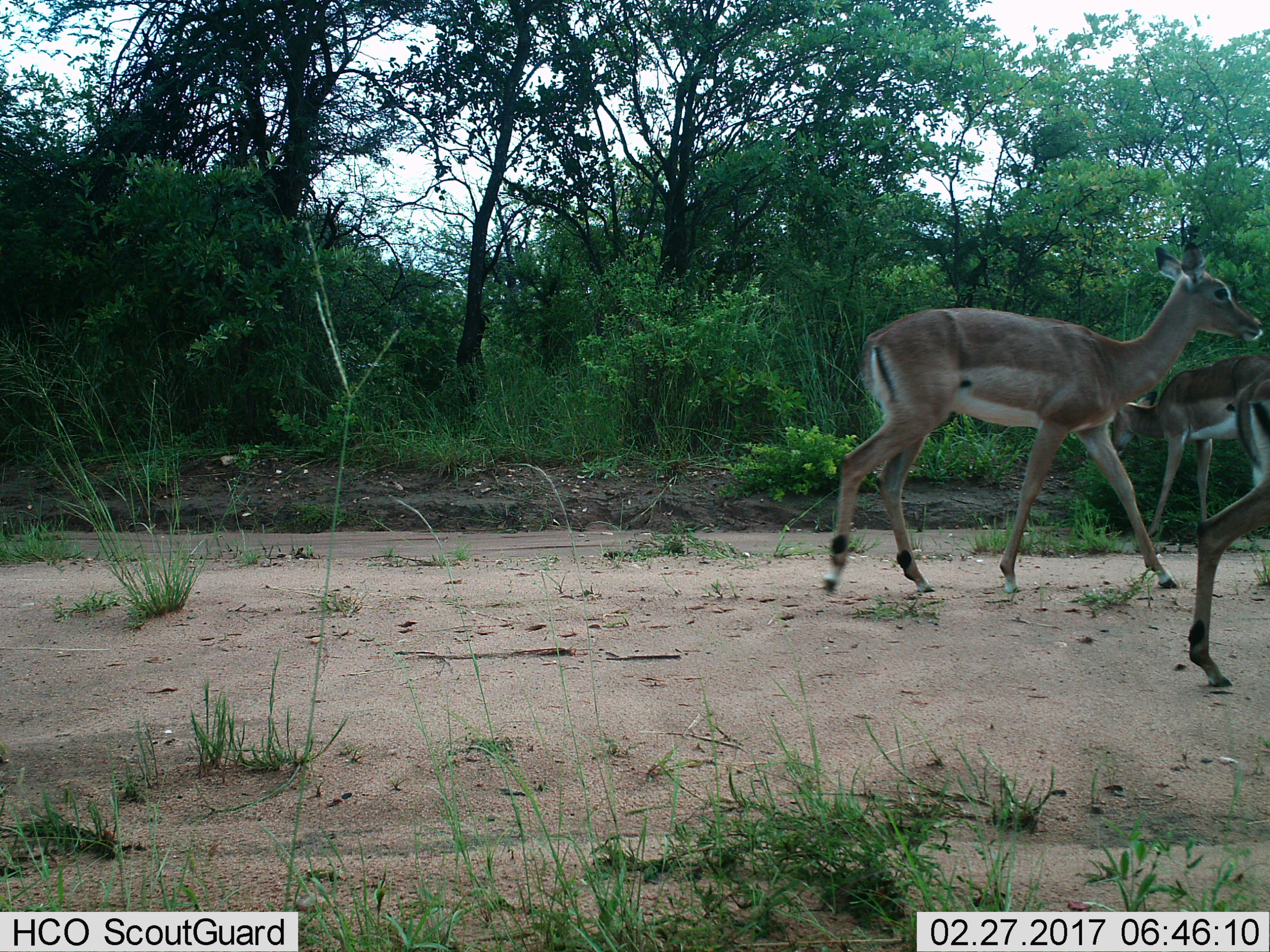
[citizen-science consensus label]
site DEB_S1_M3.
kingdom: Animalia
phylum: Chordata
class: Mammalia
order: Artiodactyla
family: Bovidae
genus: Aepyceros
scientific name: Aepyceros melampus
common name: impala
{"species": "impala (Aepyceros melampus)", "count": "3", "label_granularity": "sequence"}